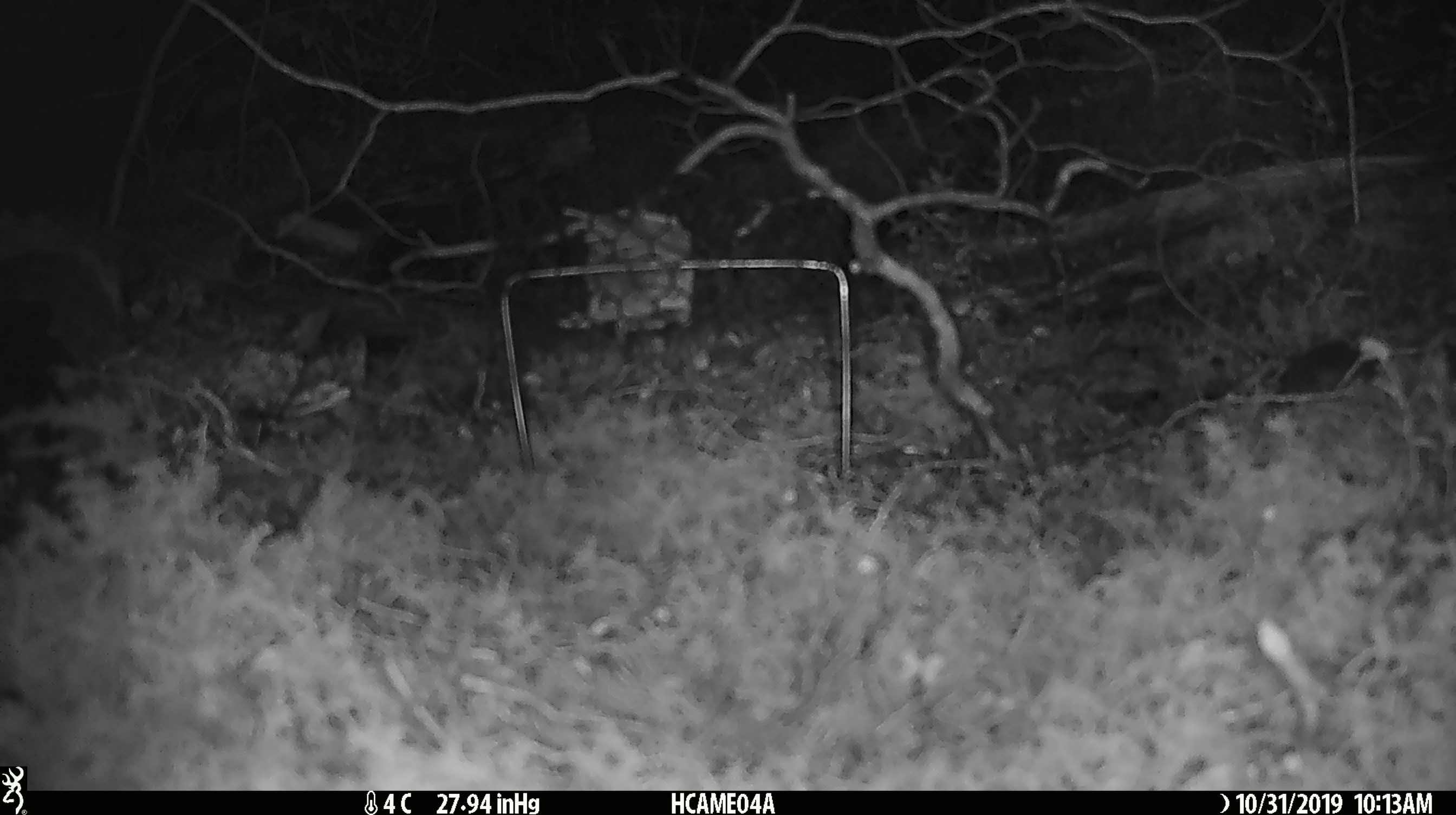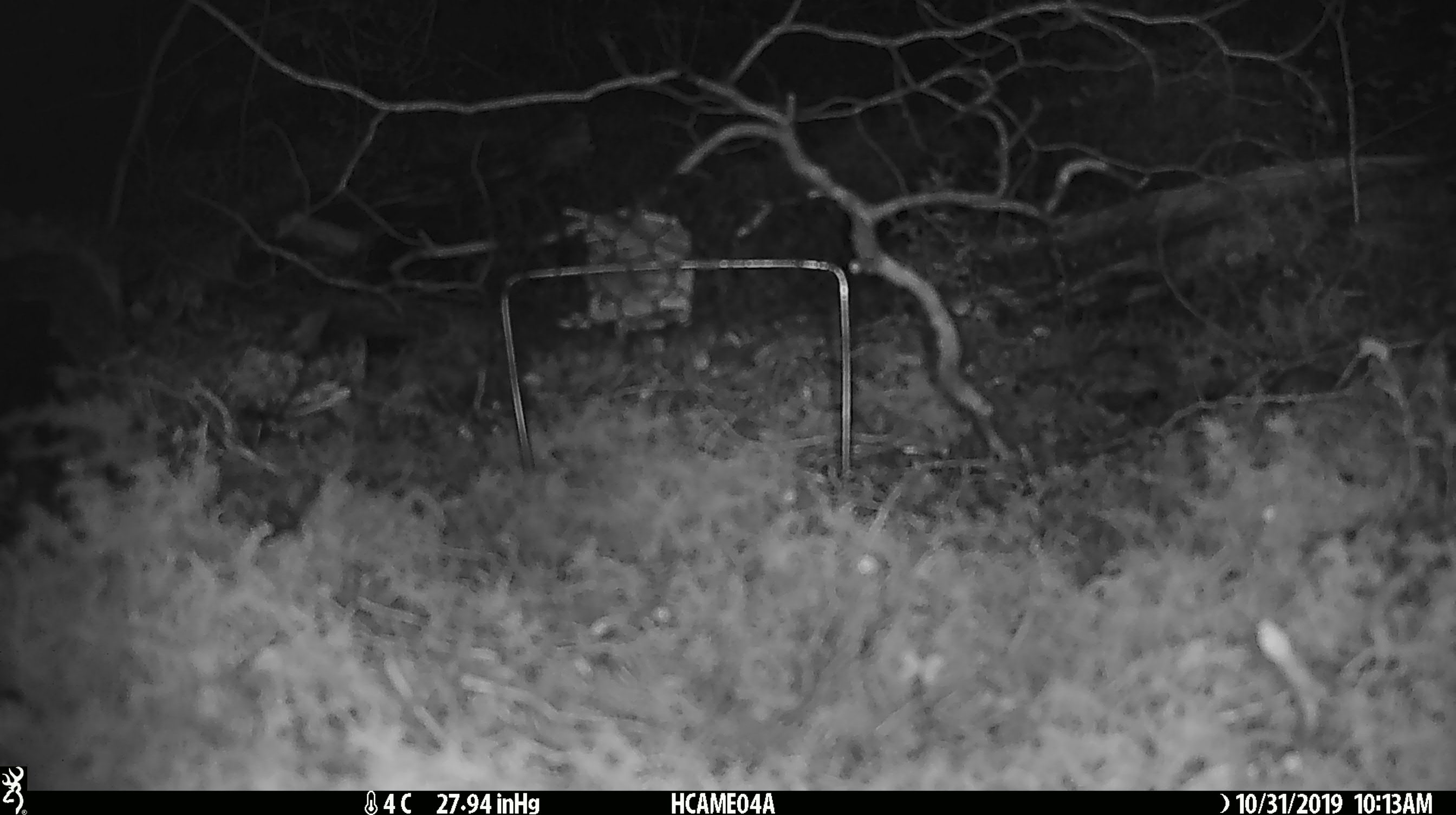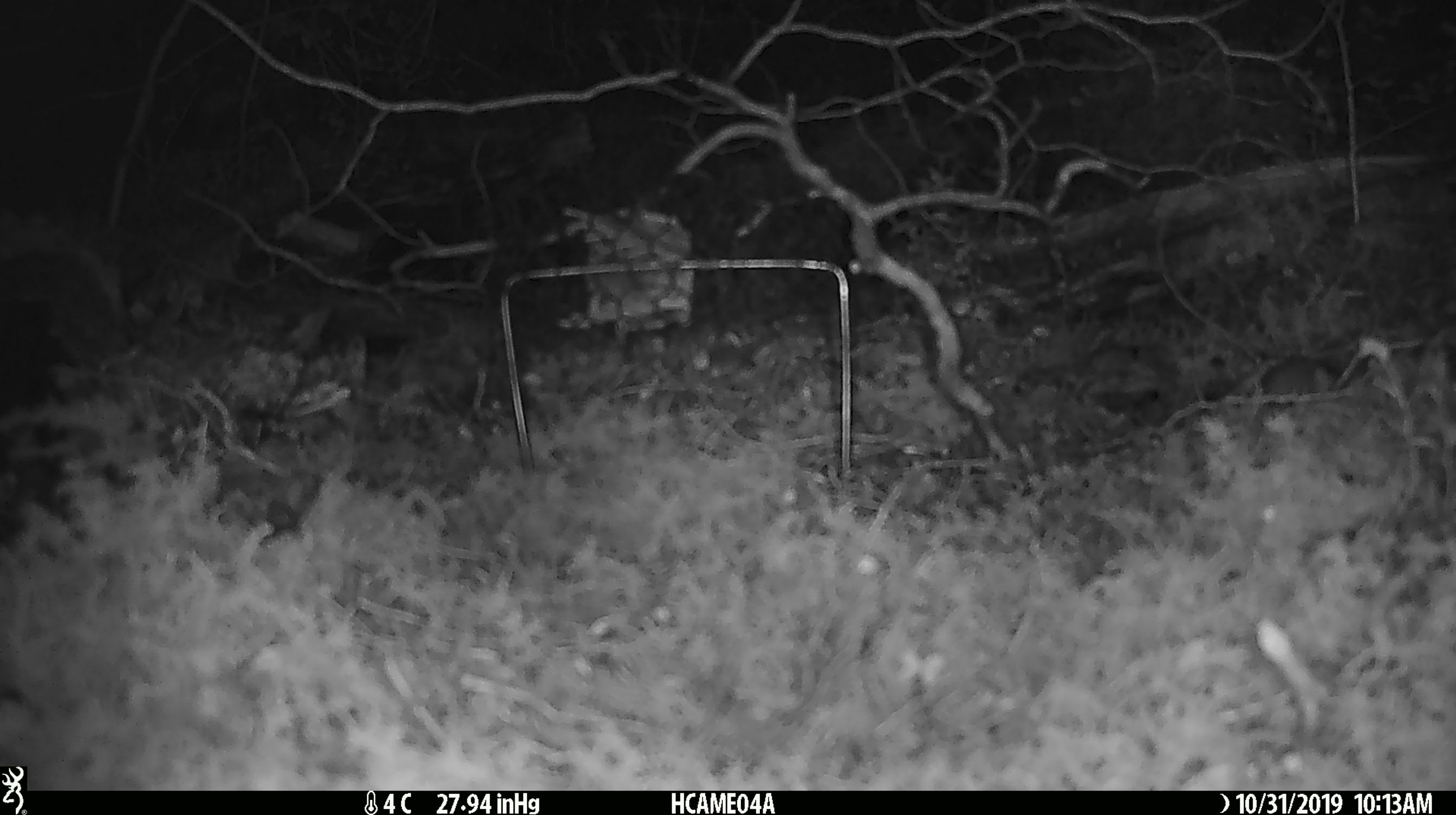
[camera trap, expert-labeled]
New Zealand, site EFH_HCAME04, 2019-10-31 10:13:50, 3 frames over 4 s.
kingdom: Animalia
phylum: Chordata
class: Mammalia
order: Rodentia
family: Muridae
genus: Mus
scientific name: Mus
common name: mouse